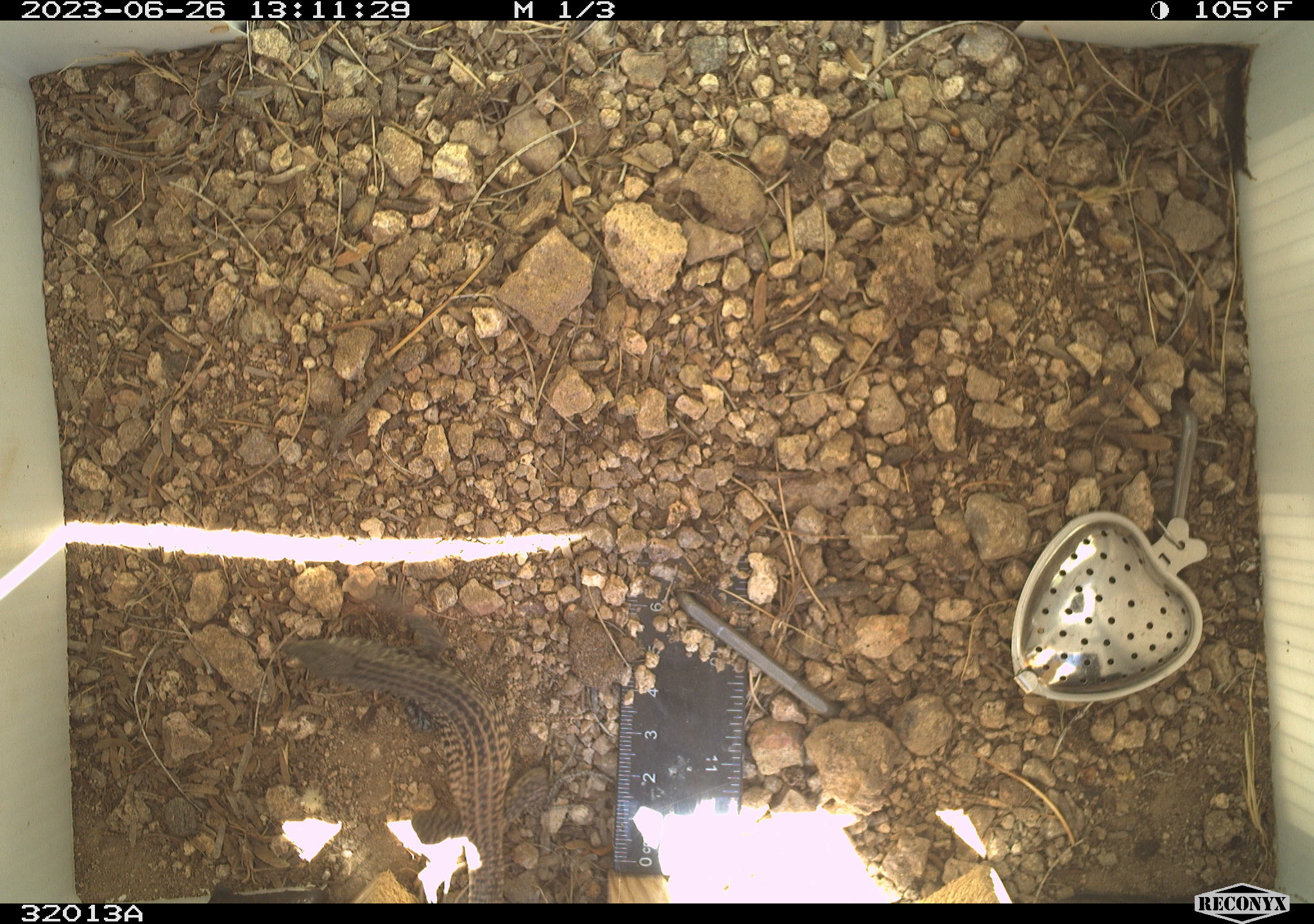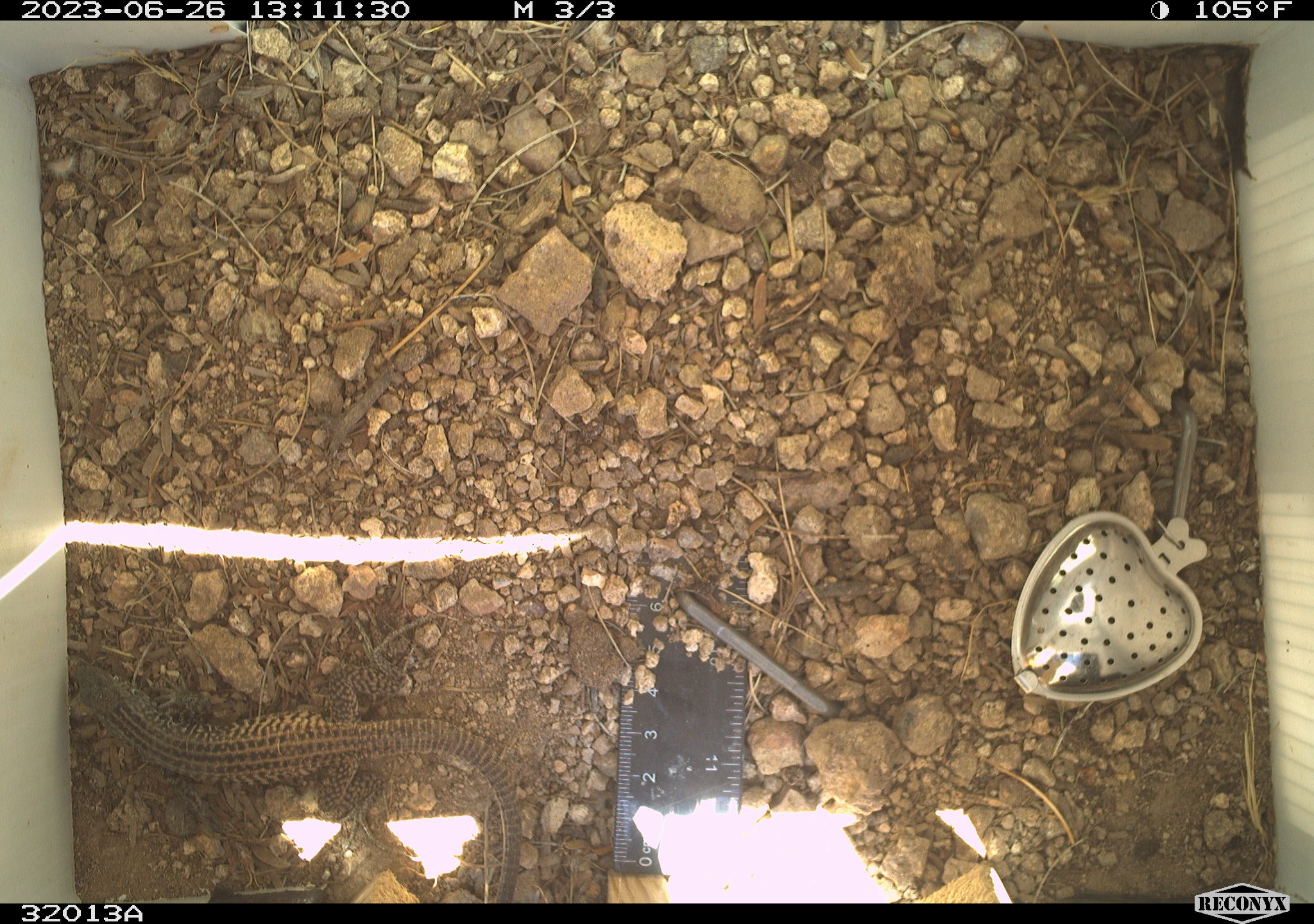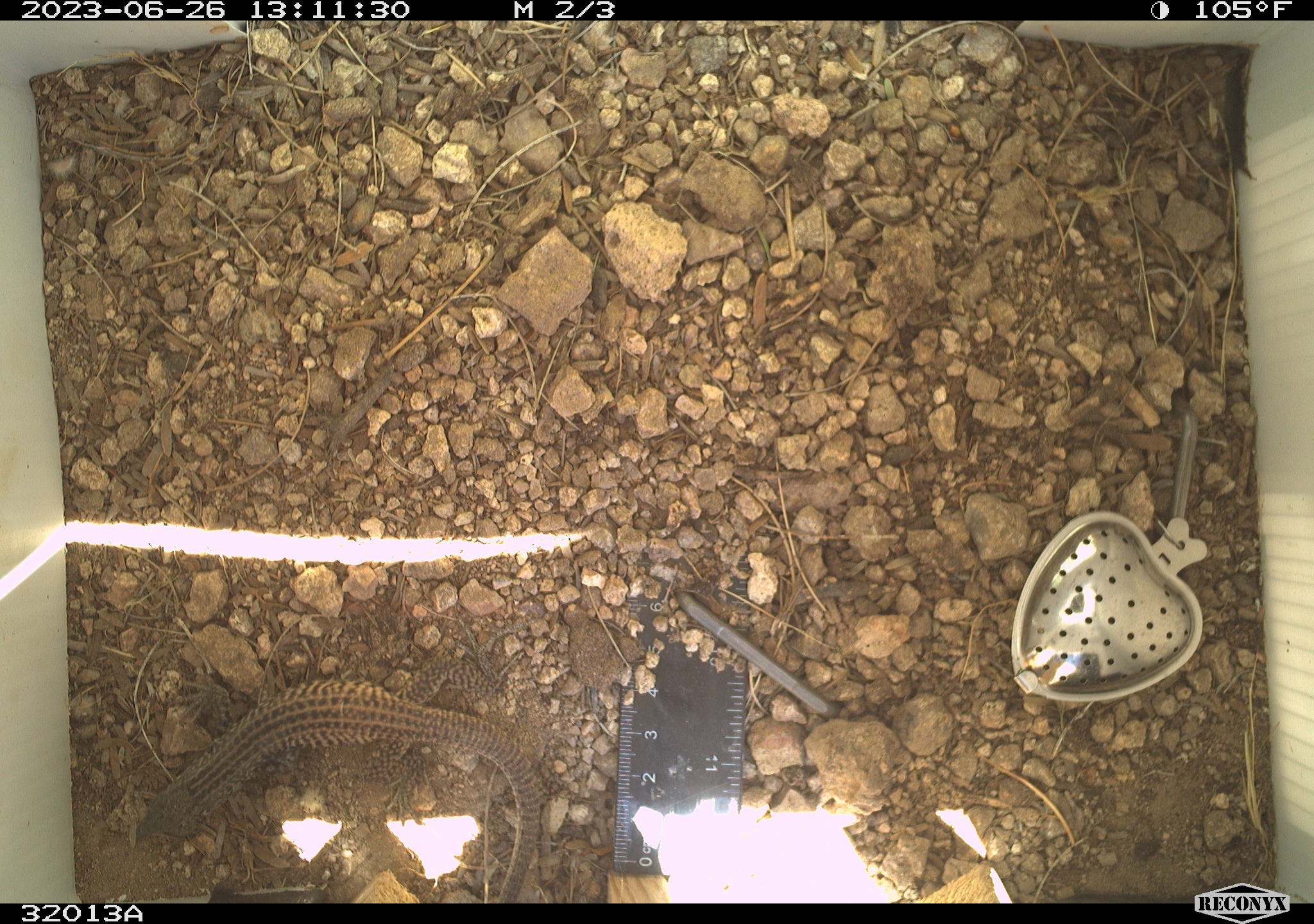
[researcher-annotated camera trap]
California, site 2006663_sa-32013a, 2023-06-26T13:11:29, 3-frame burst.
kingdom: Animalia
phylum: Chordata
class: Reptilia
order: Squamata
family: Teiidae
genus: Aspidoscelis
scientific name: Aspidoscelis tigris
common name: western whiptail